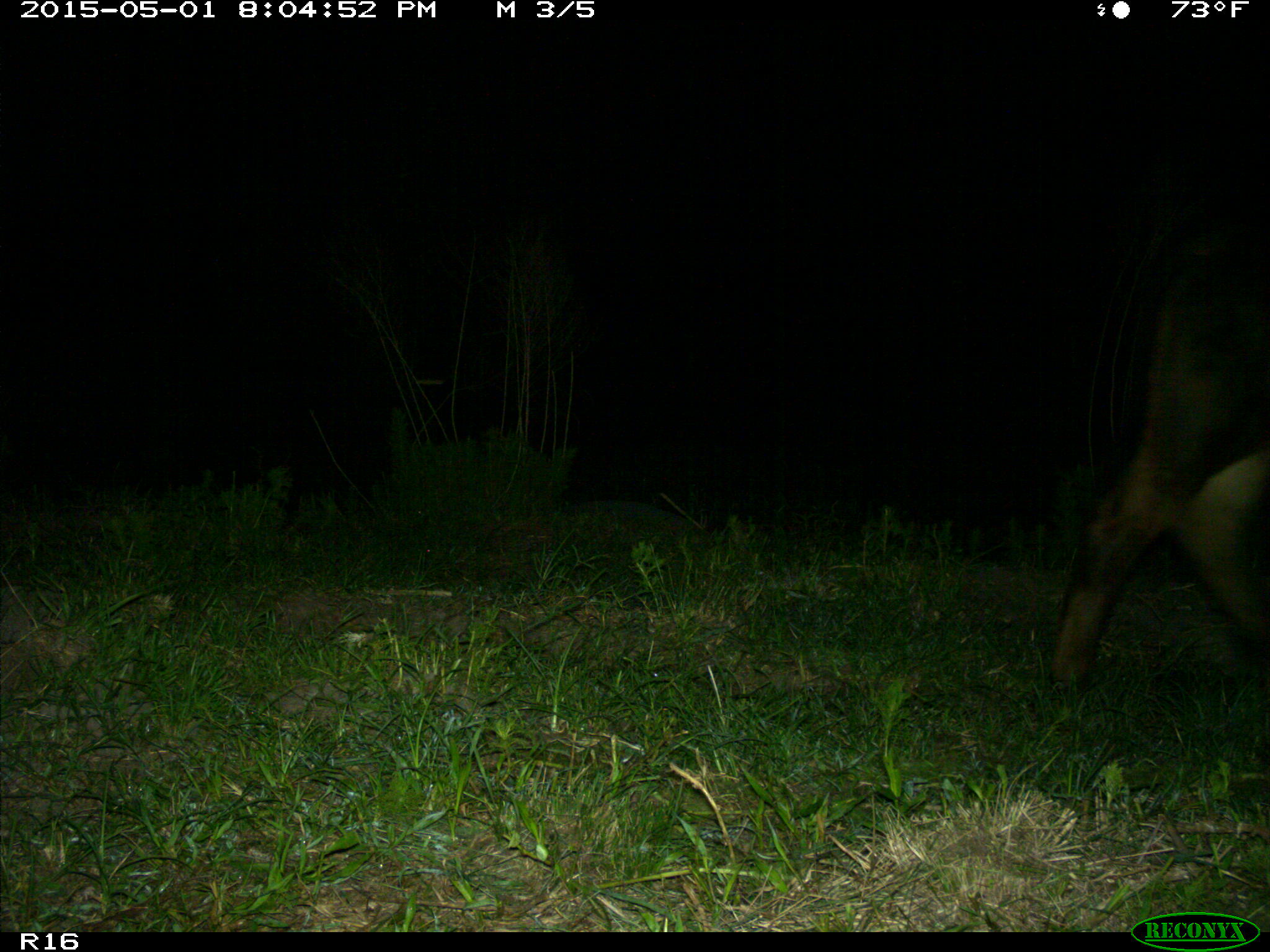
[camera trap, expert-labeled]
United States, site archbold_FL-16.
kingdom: Animalia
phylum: Chordata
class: Mammalia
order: Artiodactyla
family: Bovidae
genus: Bos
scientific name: Bos taurus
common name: domestic cow